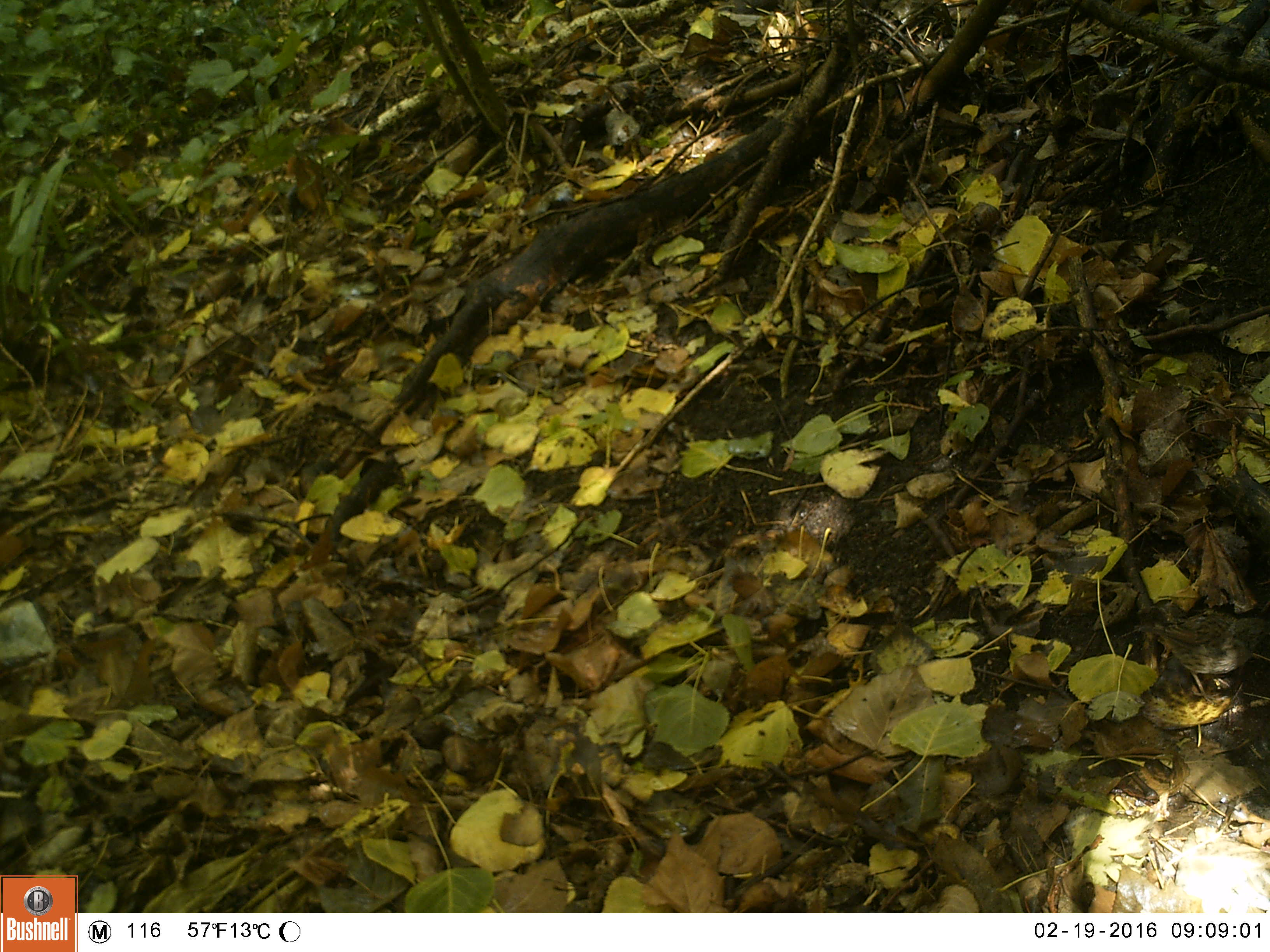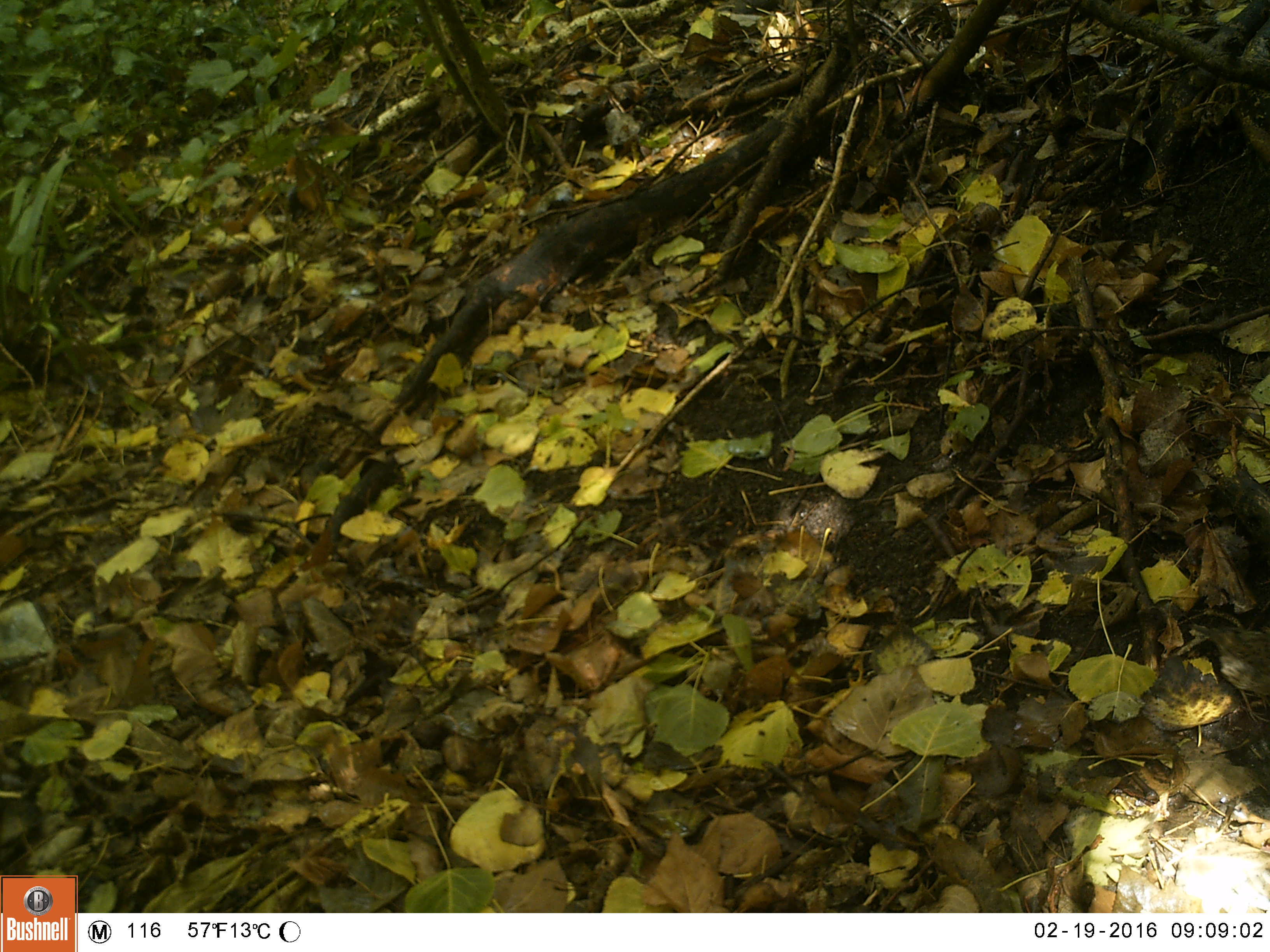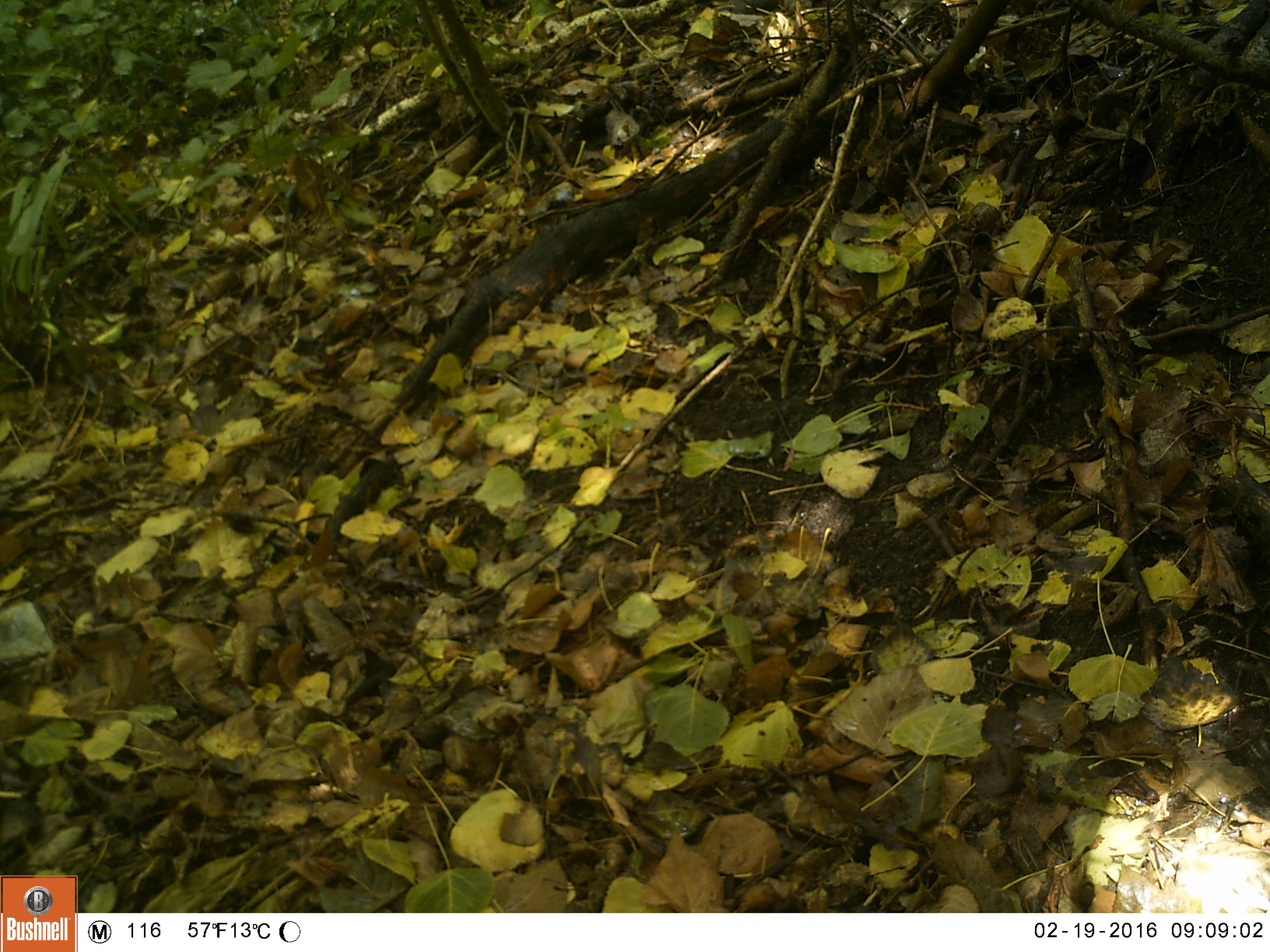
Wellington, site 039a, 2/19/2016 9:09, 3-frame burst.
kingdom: Animalia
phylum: Chordata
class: Aves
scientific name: Aves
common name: bird